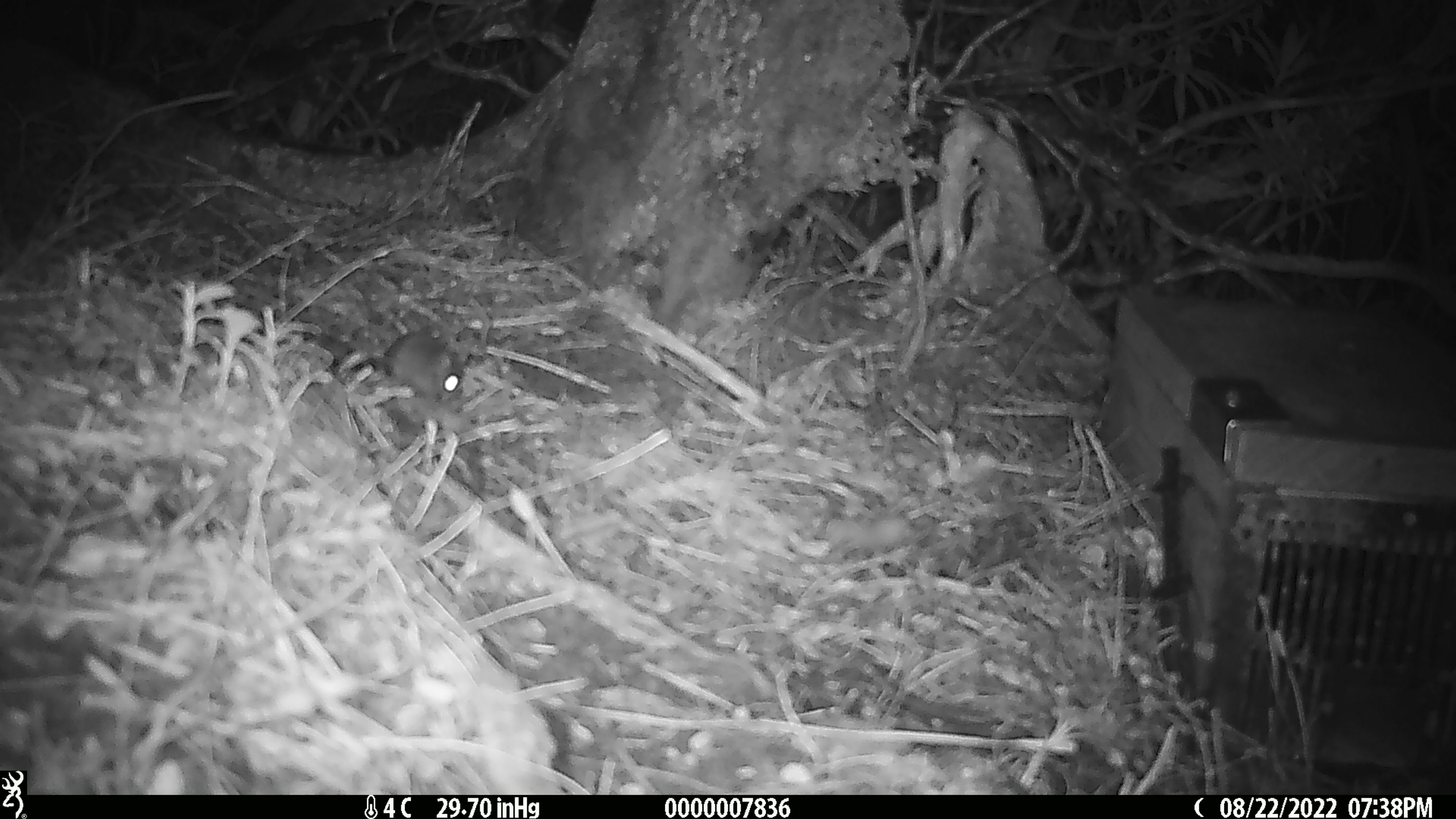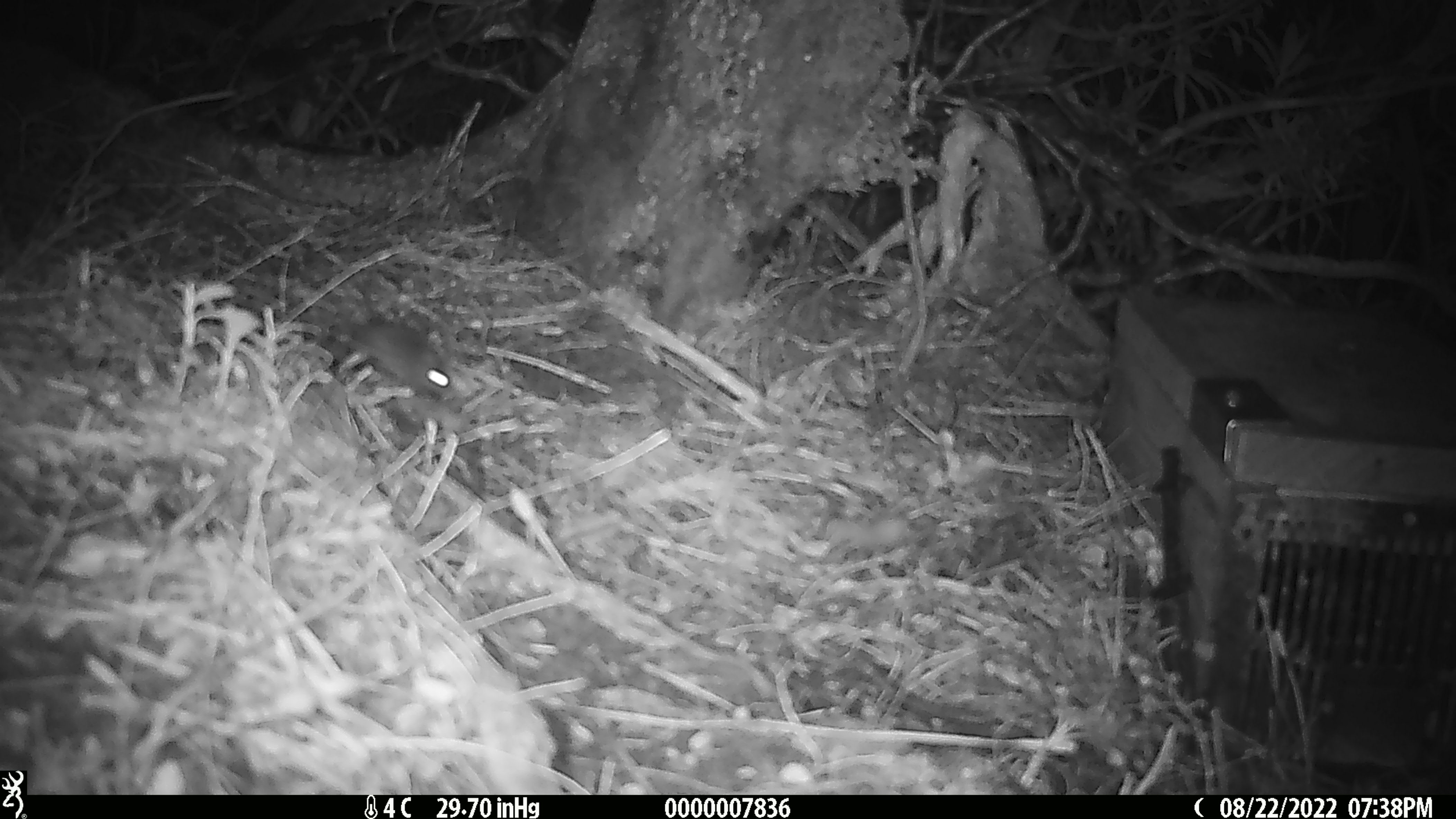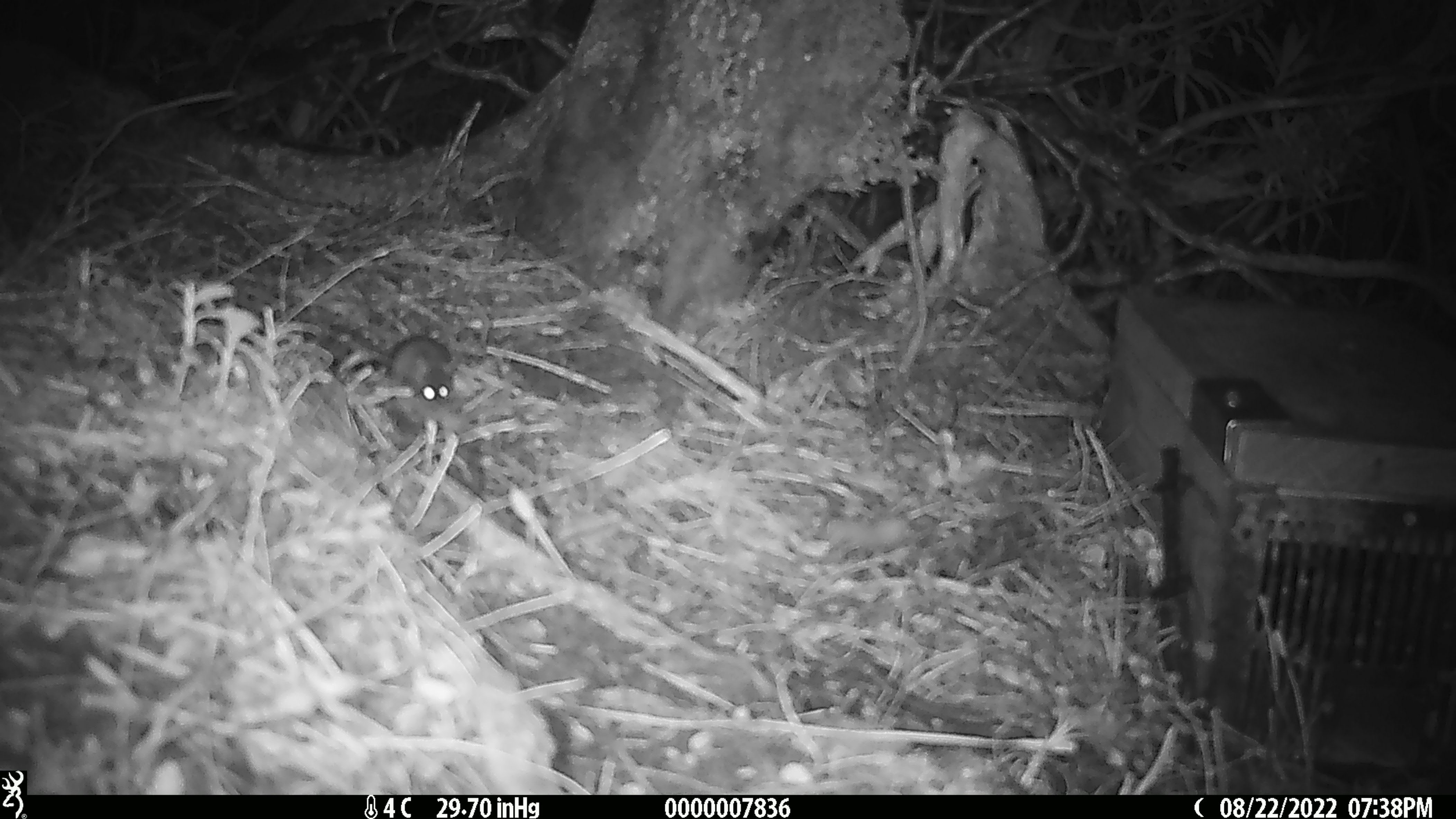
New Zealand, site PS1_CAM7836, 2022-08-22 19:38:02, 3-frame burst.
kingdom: Animalia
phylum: Chordata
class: Mammalia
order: Rodentia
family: Muridae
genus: Mus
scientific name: Mus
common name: mouse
Mouse (Mus).